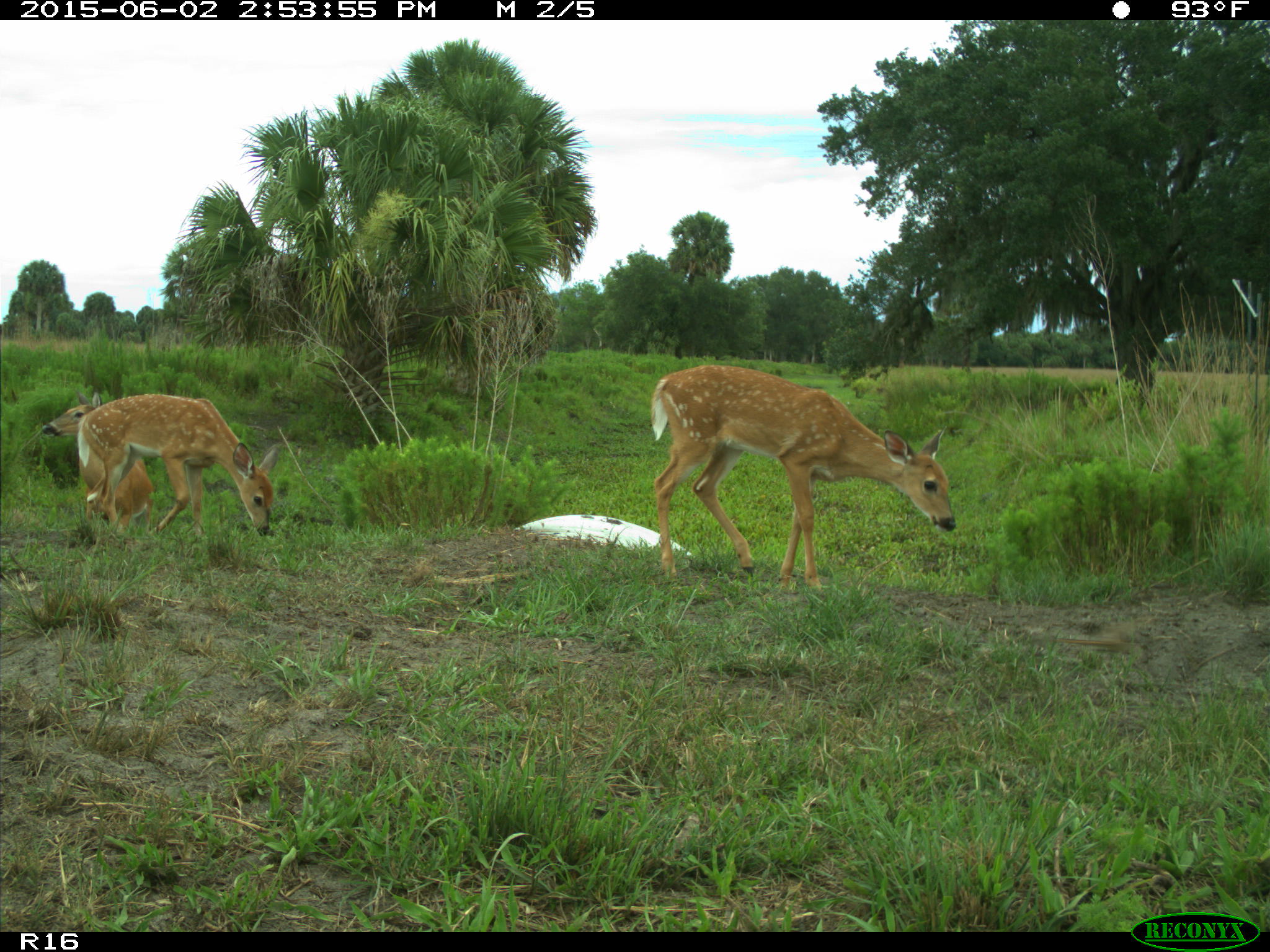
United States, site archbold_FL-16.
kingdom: Animalia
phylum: Chordata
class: Mammalia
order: Artiodactyla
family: Cervidae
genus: Odocoileus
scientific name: Odocoileus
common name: deer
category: unidentified deer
Unidentified deer (deer) (Odocoileus).